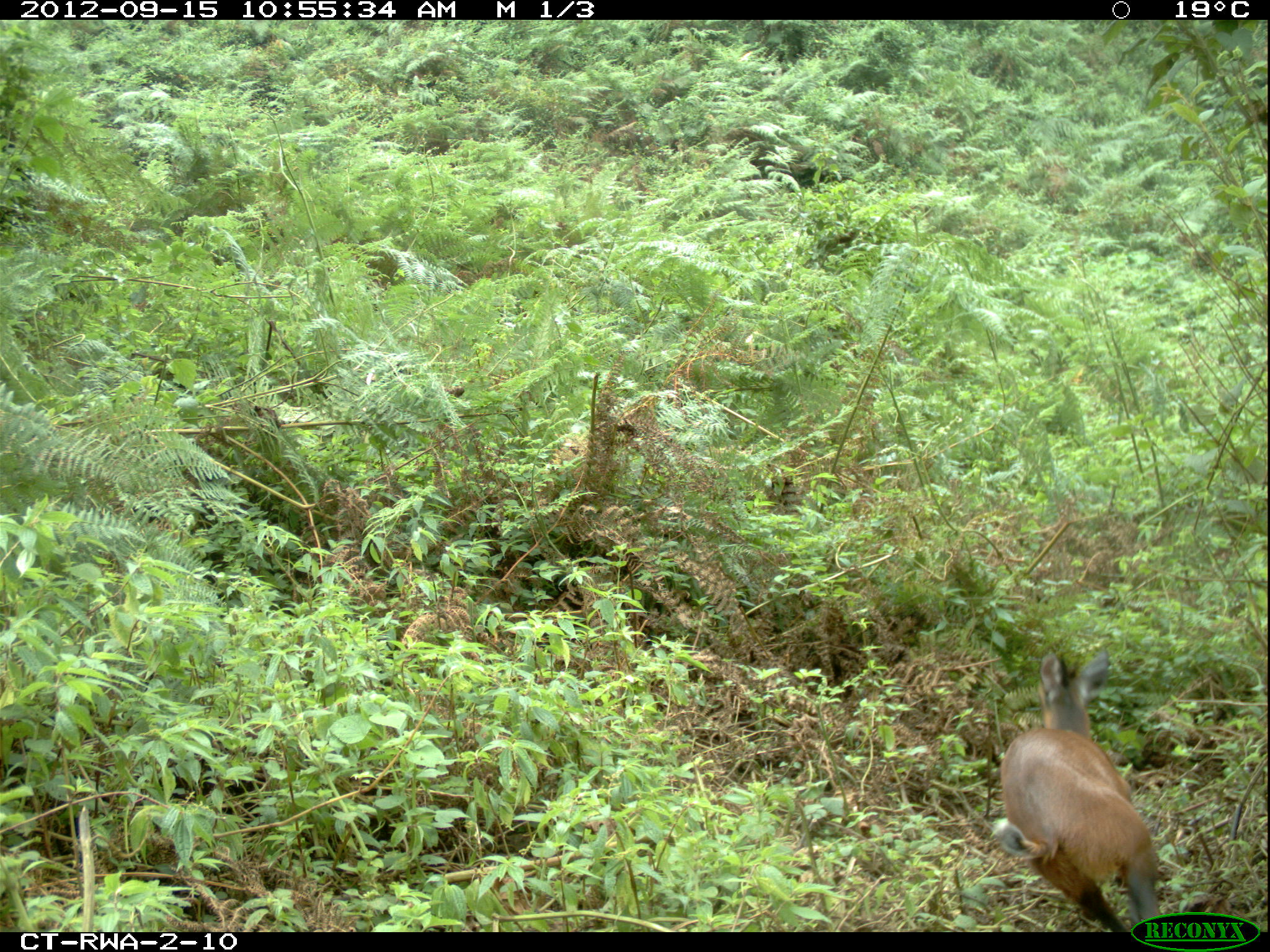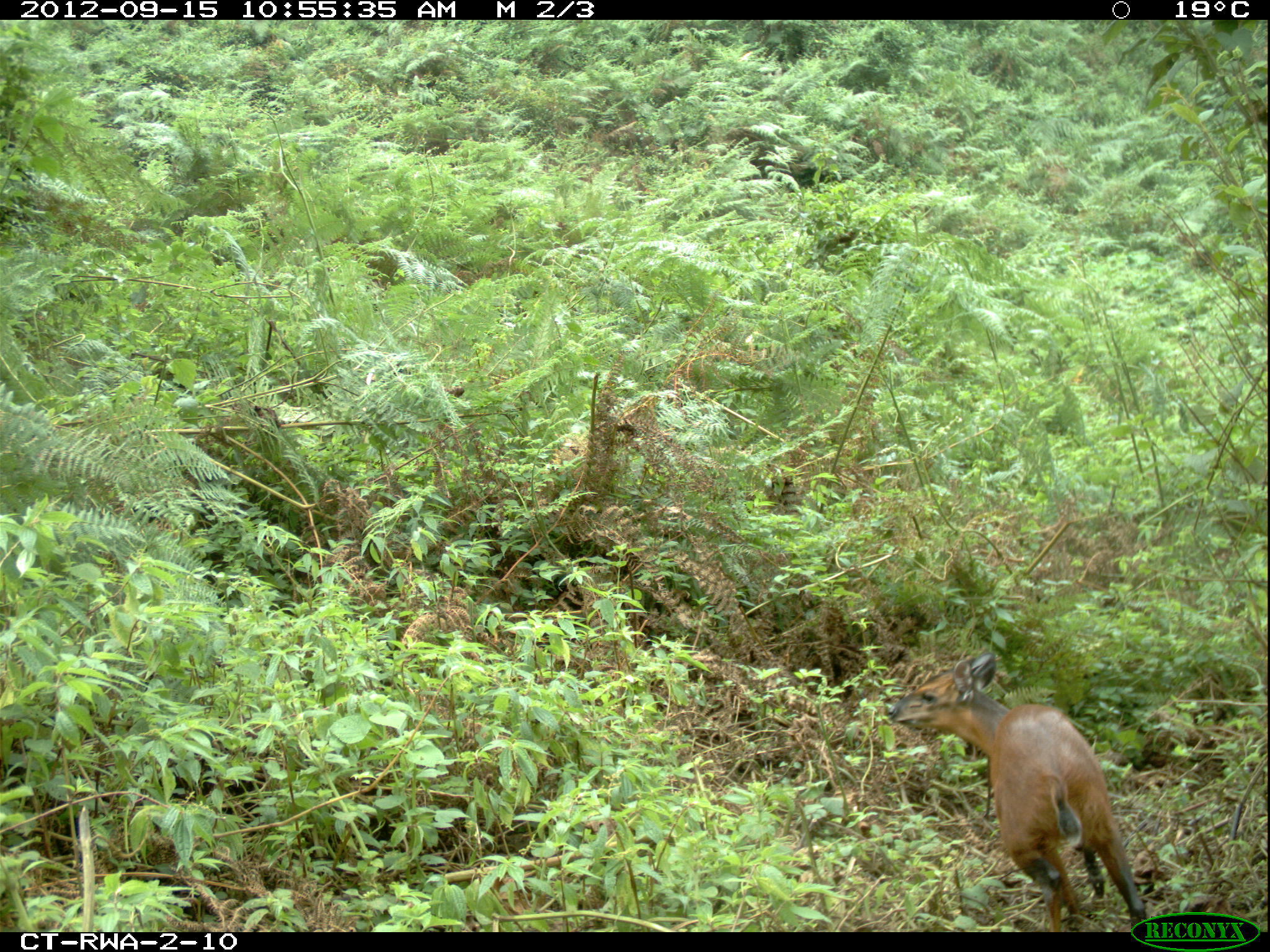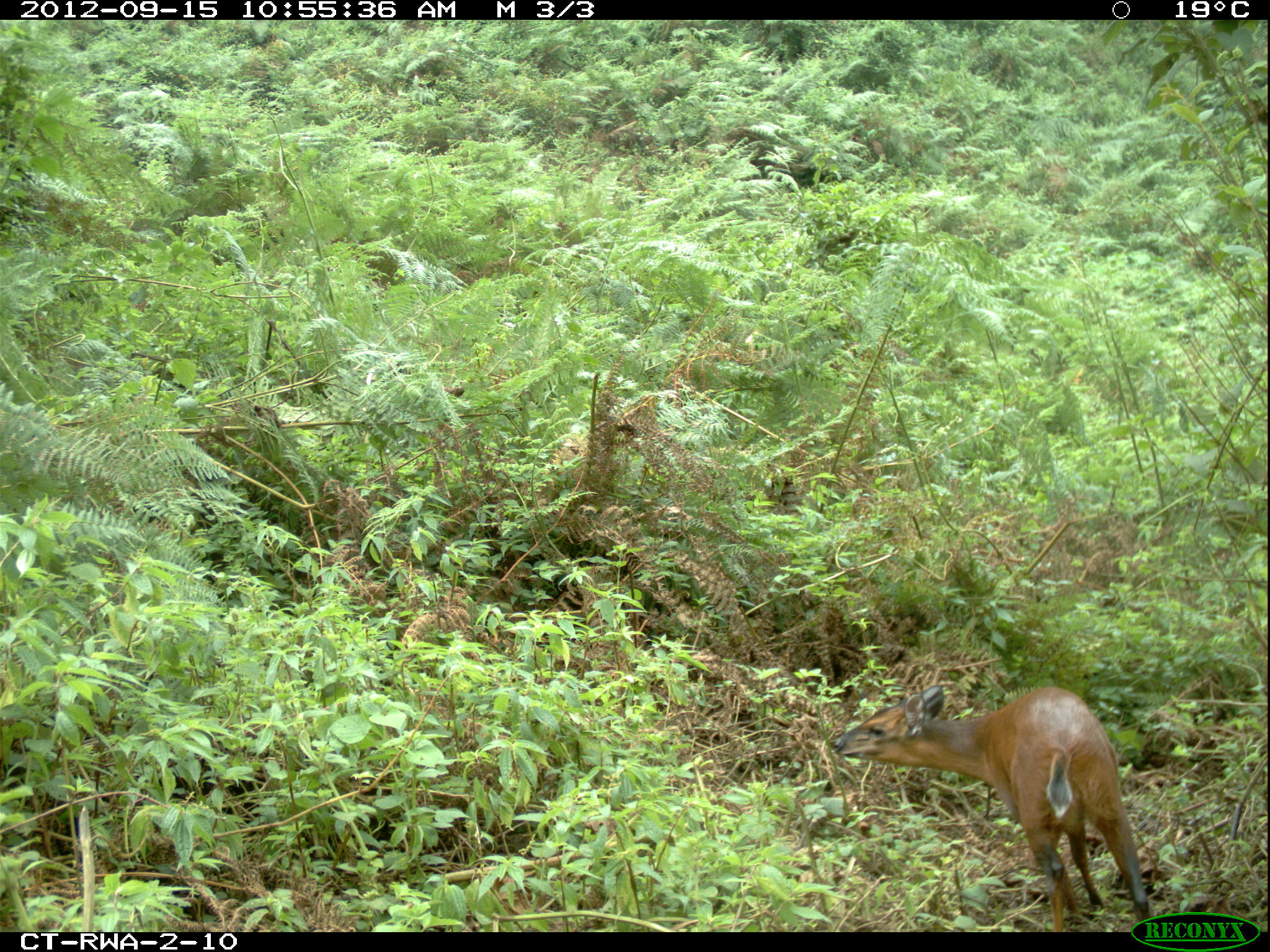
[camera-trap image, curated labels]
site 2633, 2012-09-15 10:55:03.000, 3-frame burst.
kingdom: Animalia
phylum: Chordata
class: Mammalia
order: Artiodactyla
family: Bovidae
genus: Cephalophus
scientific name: Cephalophus nigrifrons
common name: black-fronted duiker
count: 1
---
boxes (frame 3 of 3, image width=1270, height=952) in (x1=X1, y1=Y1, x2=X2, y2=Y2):
cephalophus nigrifrons: (x1=833, y1=685, x2=1153, y2=932)